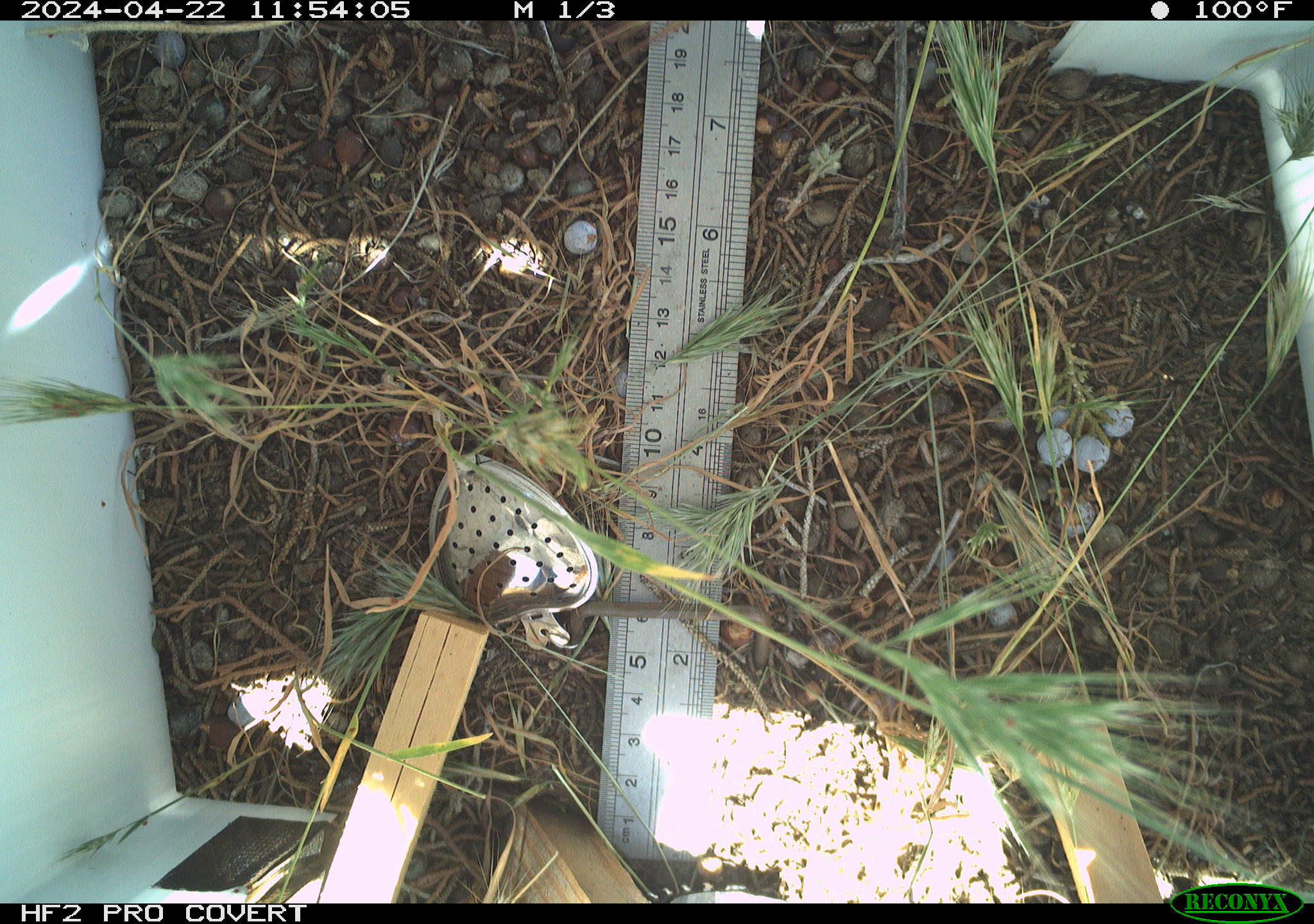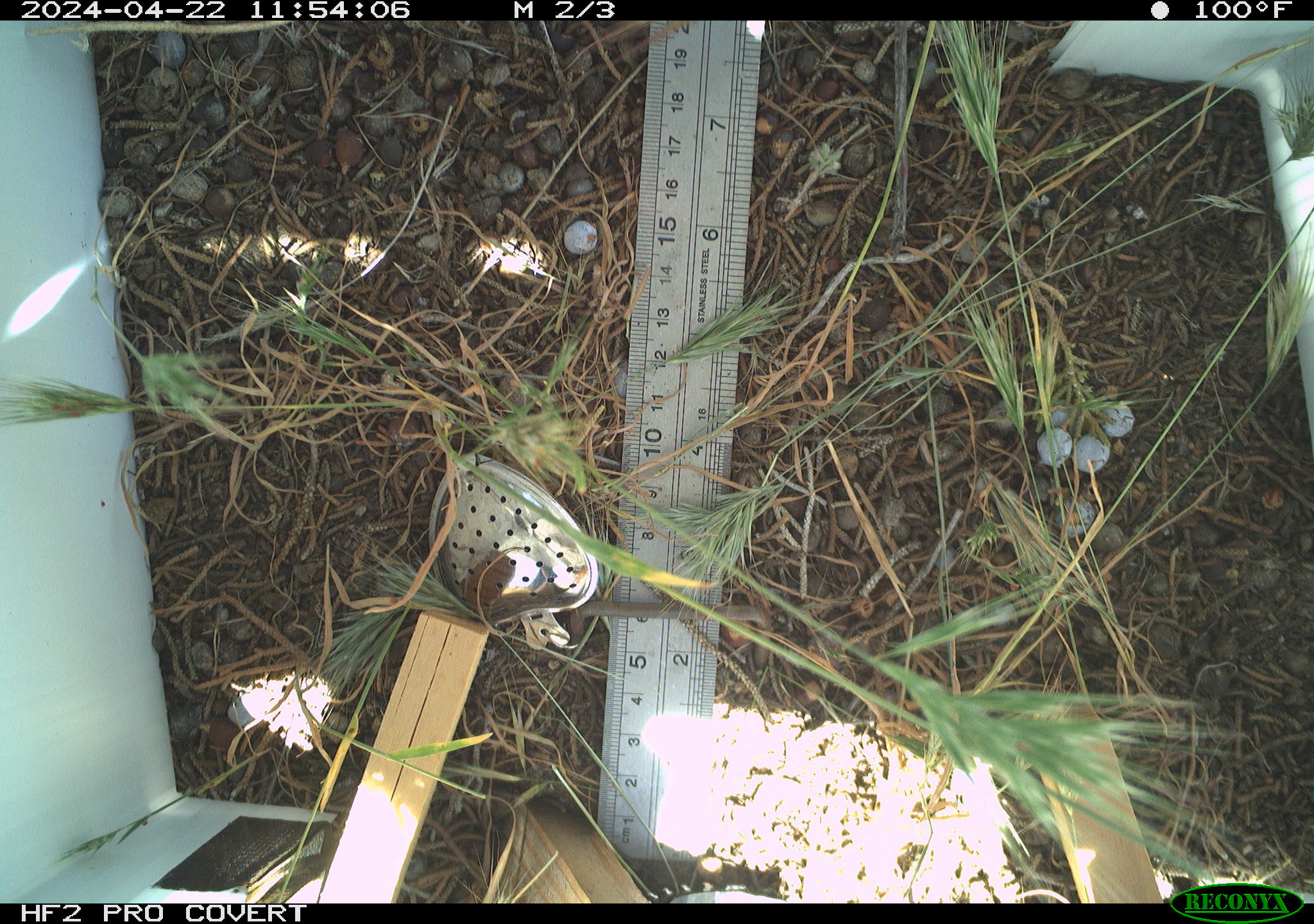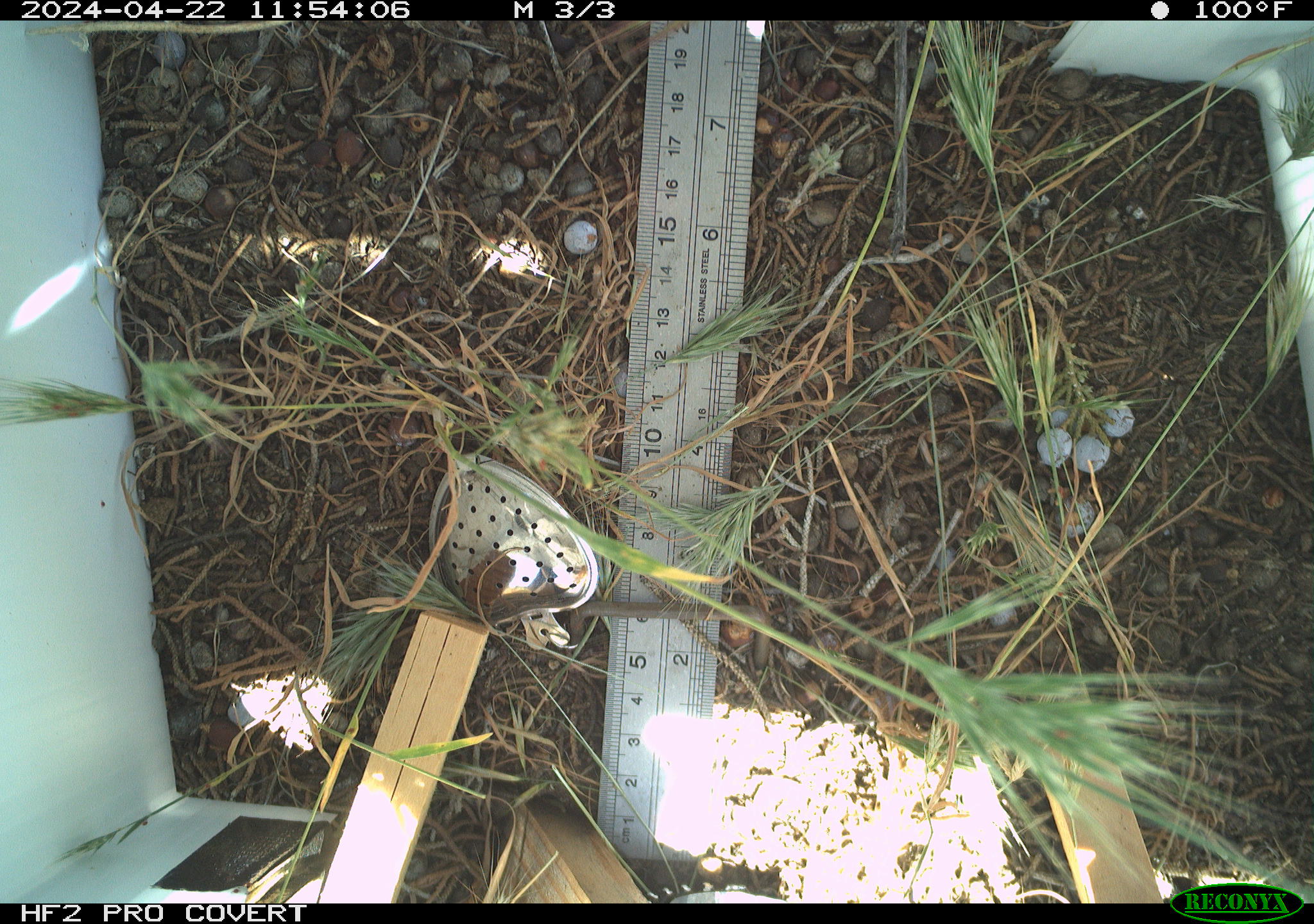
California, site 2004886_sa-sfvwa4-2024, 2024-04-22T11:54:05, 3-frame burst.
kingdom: Animalia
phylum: Arthropoda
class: Insecta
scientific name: Insecta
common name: insect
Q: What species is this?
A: Insect (Insecta).